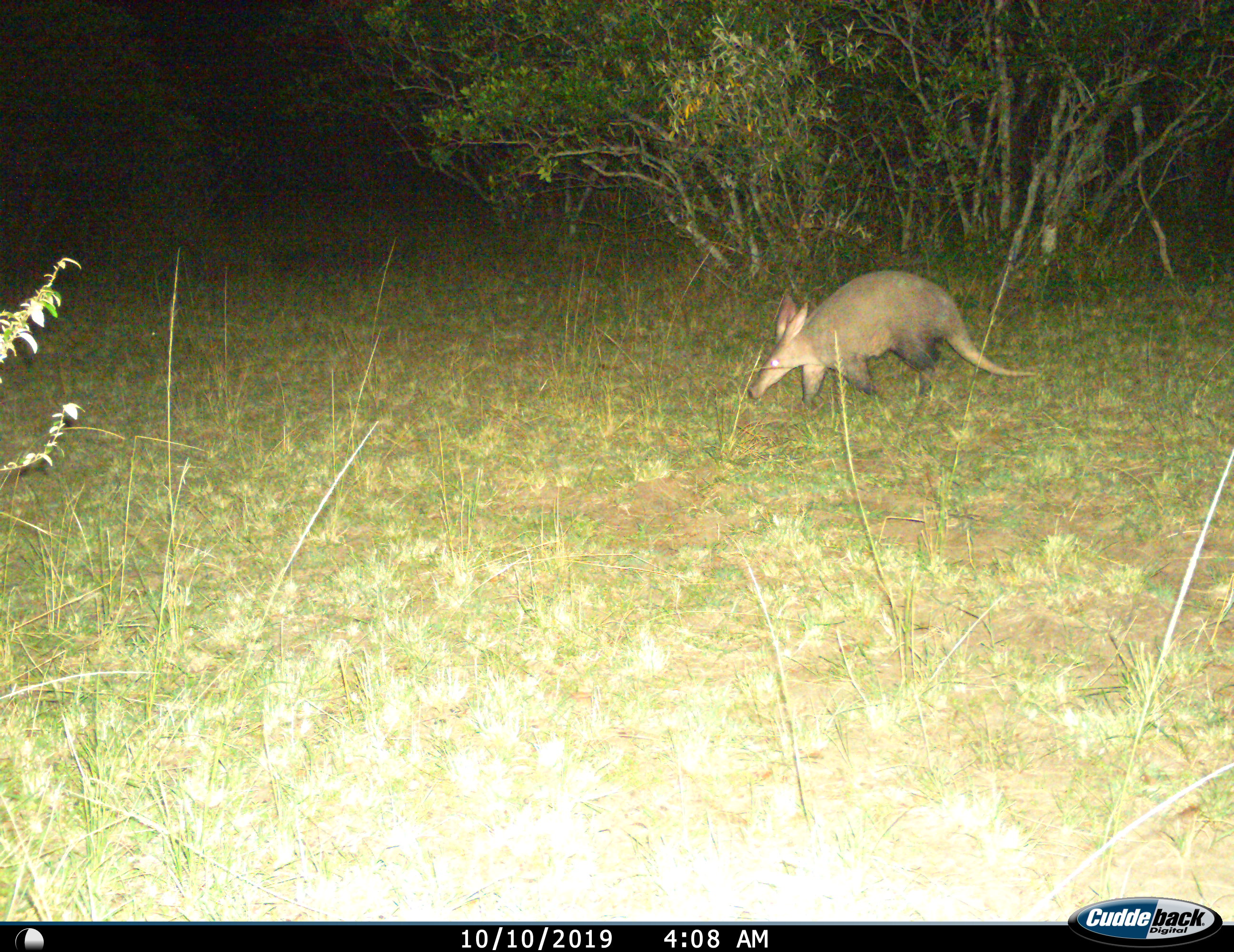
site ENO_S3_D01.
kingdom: Animalia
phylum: Chordata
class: Mammalia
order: Tubulidentata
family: Orycteropodidae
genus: Orycteropus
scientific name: Orycteropus afer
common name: aardvark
Aardvark (Orycteropus afer), count 1. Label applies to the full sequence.